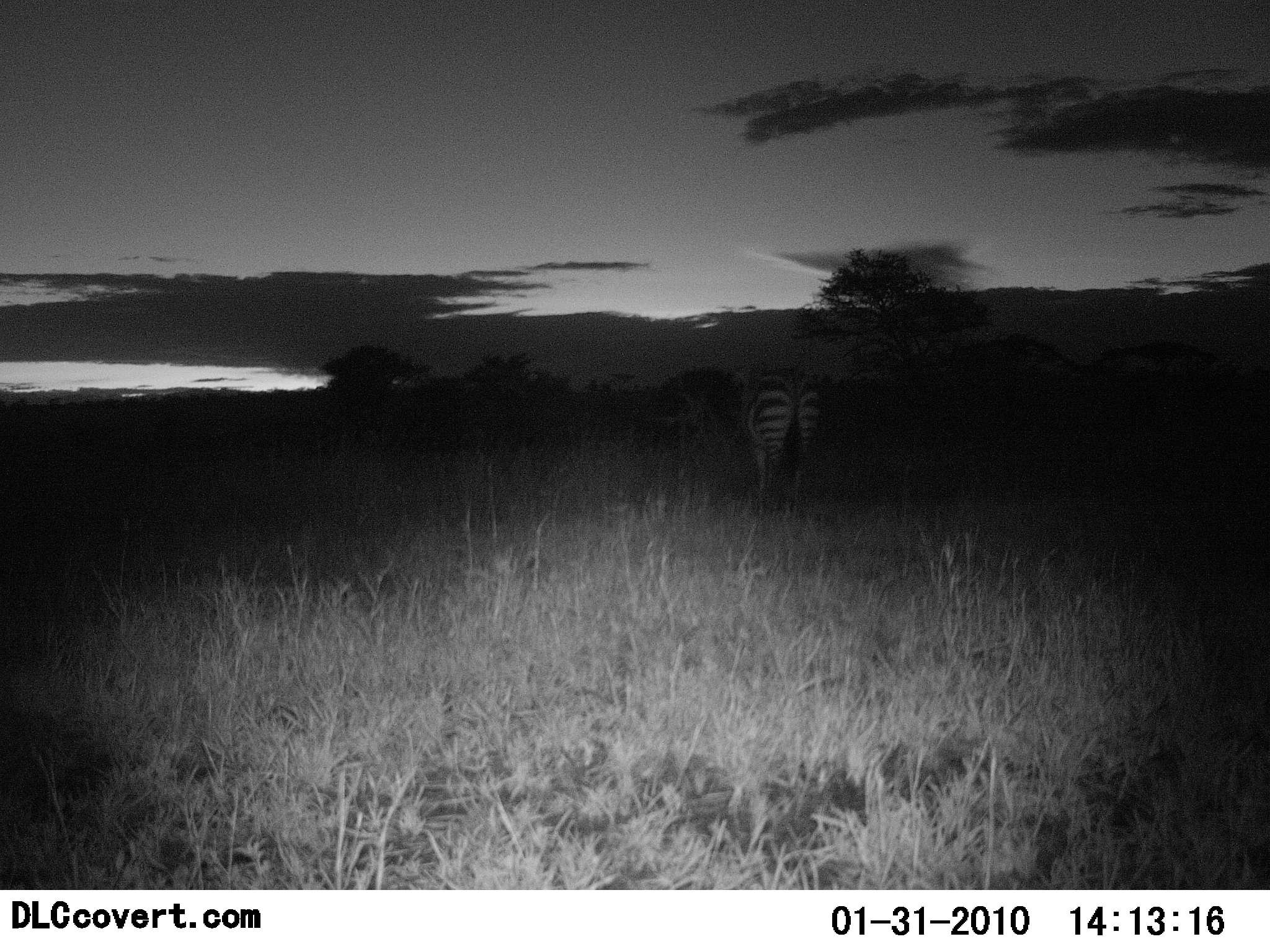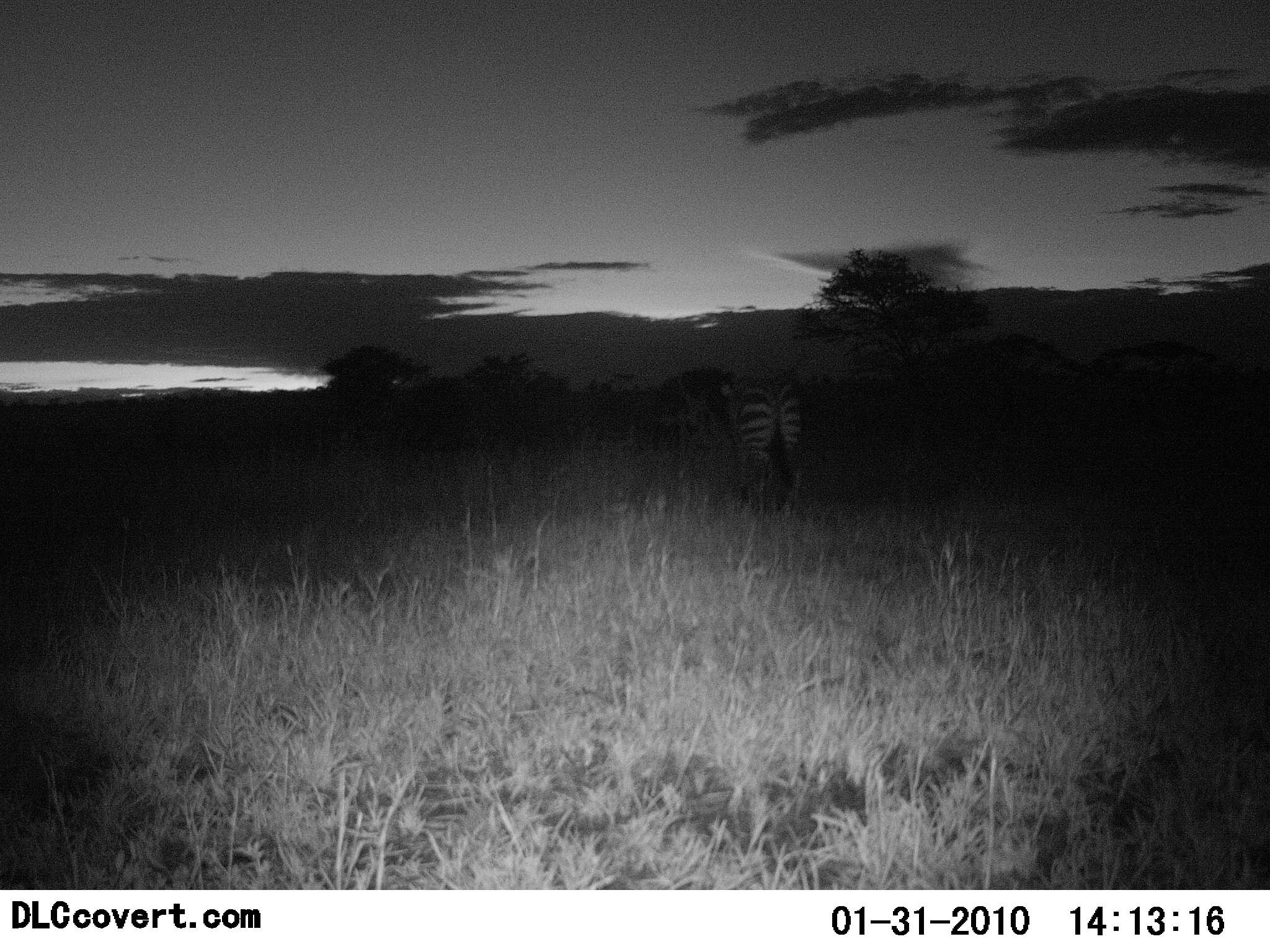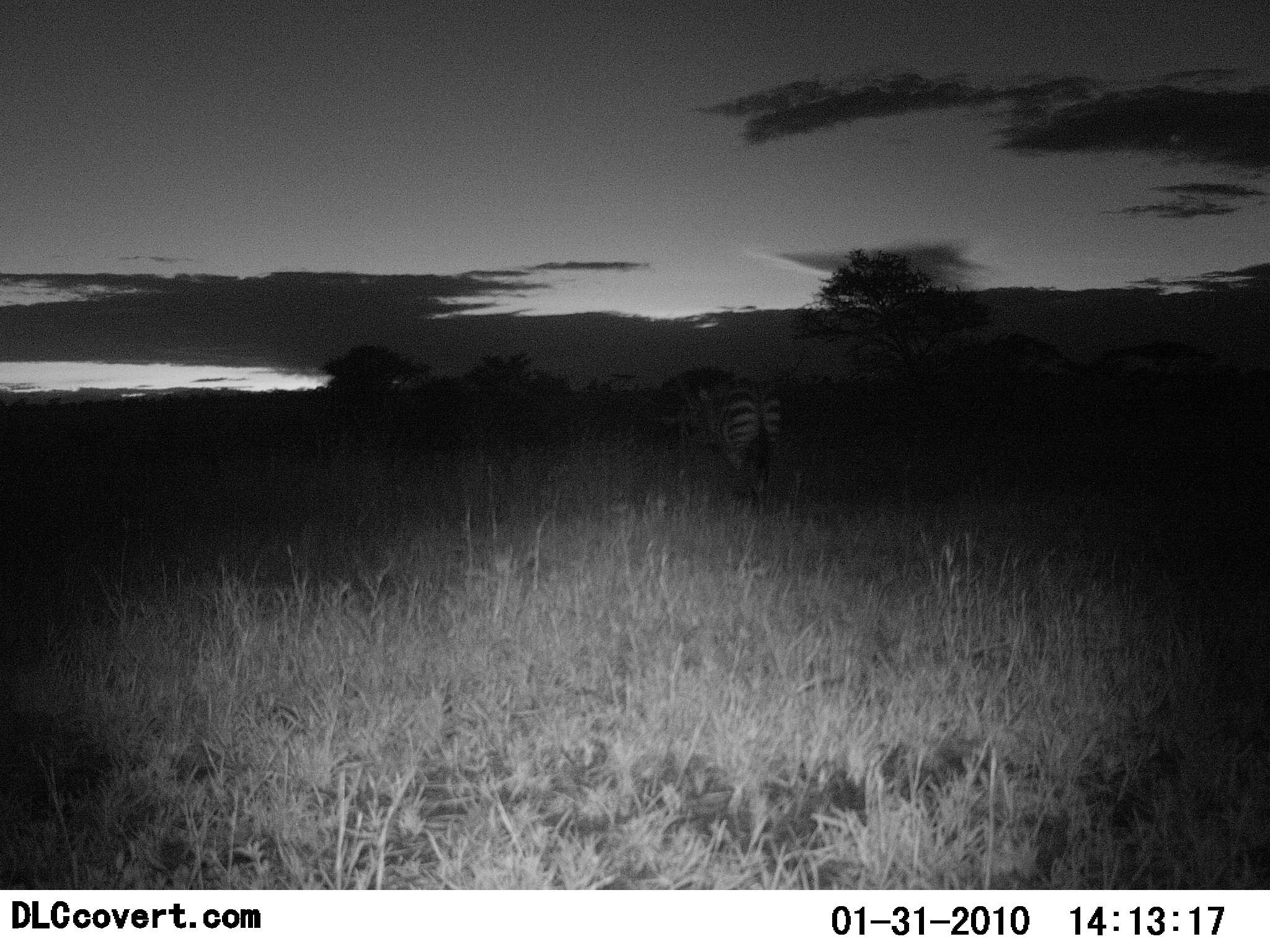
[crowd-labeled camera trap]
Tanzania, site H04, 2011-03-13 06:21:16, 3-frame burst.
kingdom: Animalia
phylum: Chordata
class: Mammalia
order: Perissodactyla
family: Equidae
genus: Equus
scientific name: Equus quagga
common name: plains zebra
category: zebra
Zebra (plains zebra) (Equus quagga), count 1. Behavior (volunteer vote fractions): standing 38%, resting 0%, moving 62%, interacting 0%. Young present (vote fraction): 0%. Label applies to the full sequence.